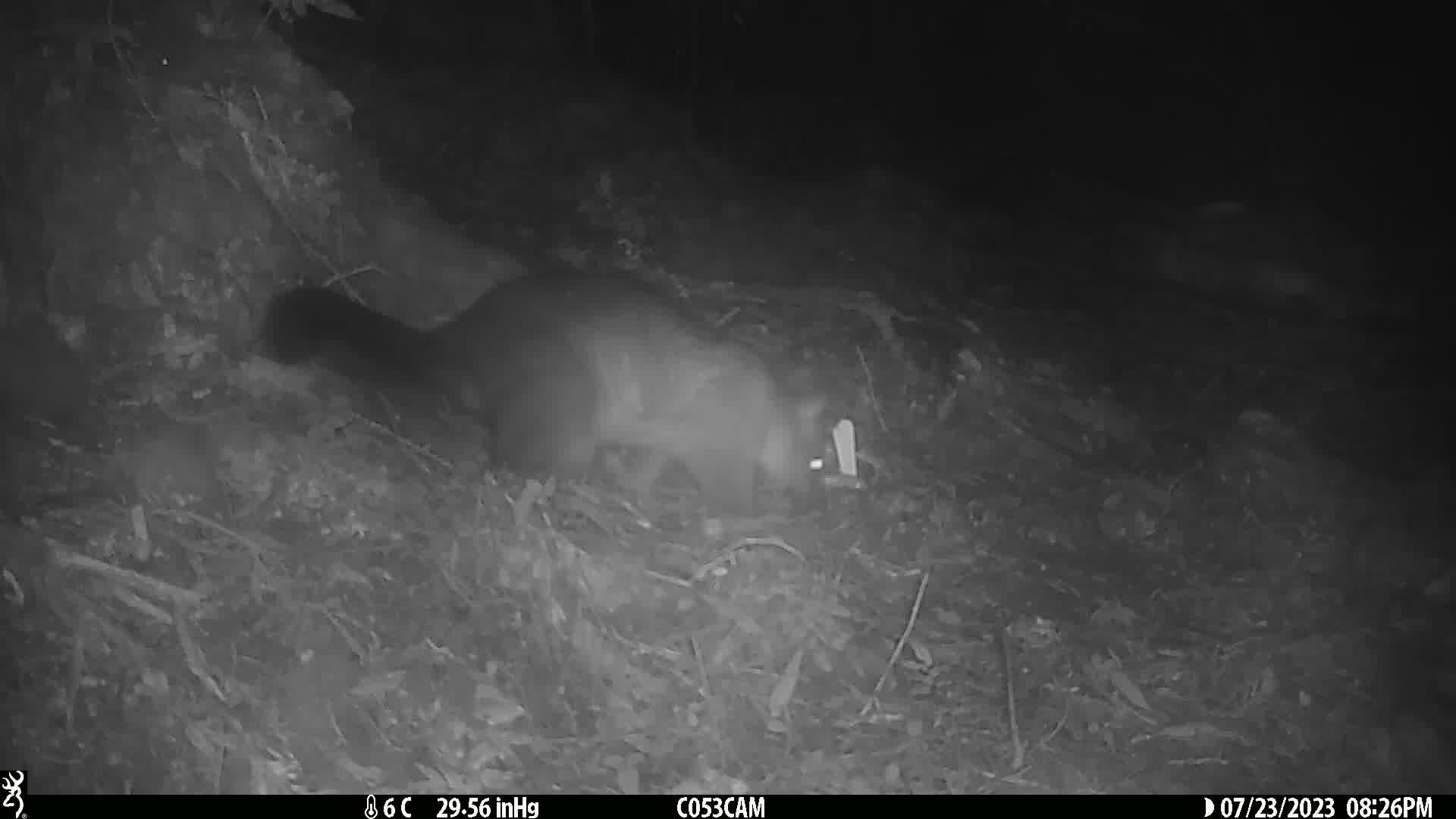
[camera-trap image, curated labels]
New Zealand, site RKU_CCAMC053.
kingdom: Animalia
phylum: Chordata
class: Mammalia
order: Diprotodontia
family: Phalangeridae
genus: Trichosurus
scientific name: Trichosurus vulpecula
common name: common brushtail possum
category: possum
Possum (common brushtail possum) (Trichosurus vulpecula).